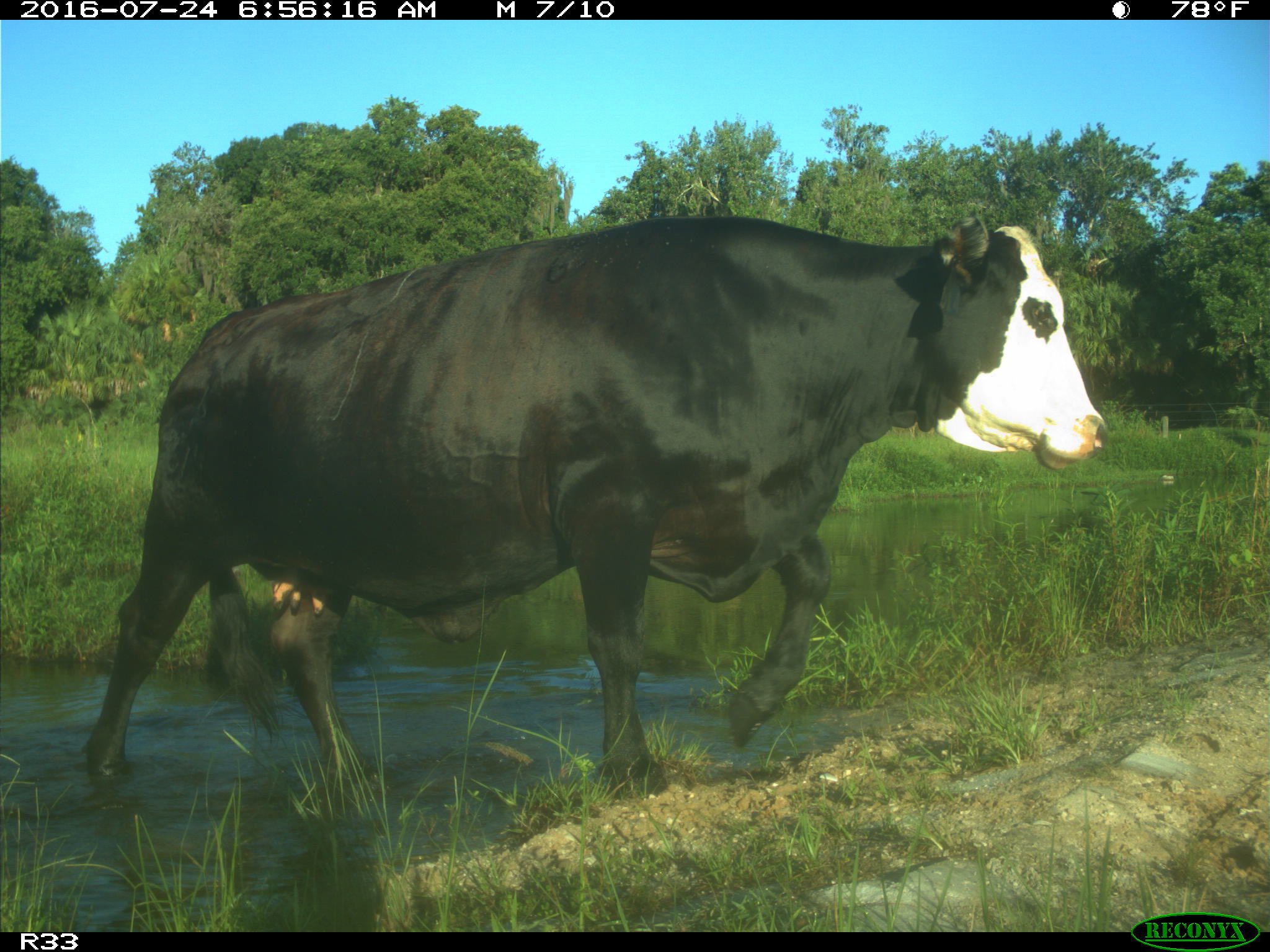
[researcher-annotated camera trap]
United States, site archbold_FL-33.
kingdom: Animalia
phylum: Chordata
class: Mammalia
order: Artiodactyla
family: Bovidae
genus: Bos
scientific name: Bos taurus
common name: domestic cow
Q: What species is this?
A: Bos taurus (domestic cow).